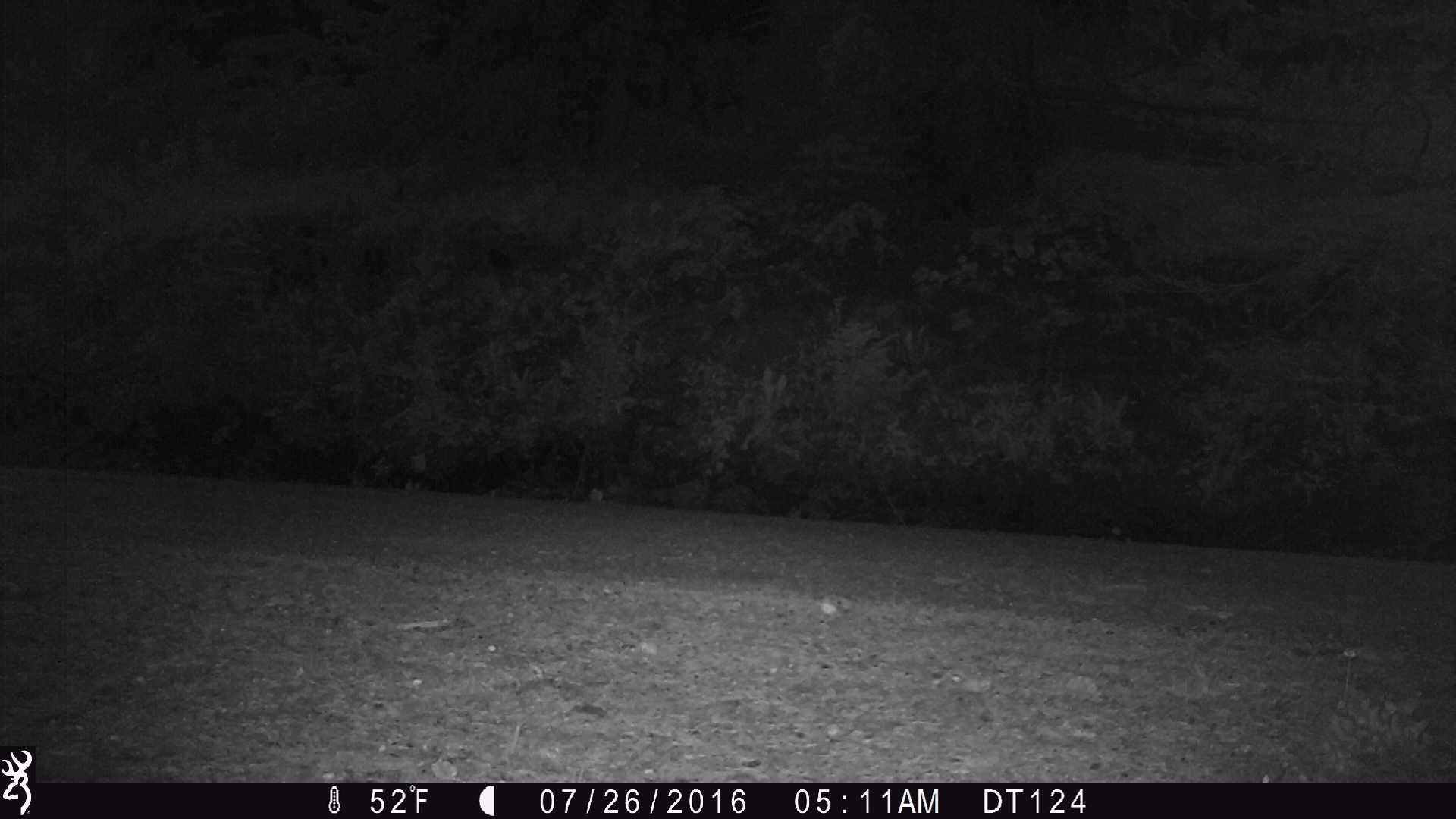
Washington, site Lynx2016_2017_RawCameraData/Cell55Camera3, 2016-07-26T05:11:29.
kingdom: Animalia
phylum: Chordata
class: Mammalia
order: Carnivora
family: Canidae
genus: Canis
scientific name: Canis latrans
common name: coyote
Canis latrans (coyote). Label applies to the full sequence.